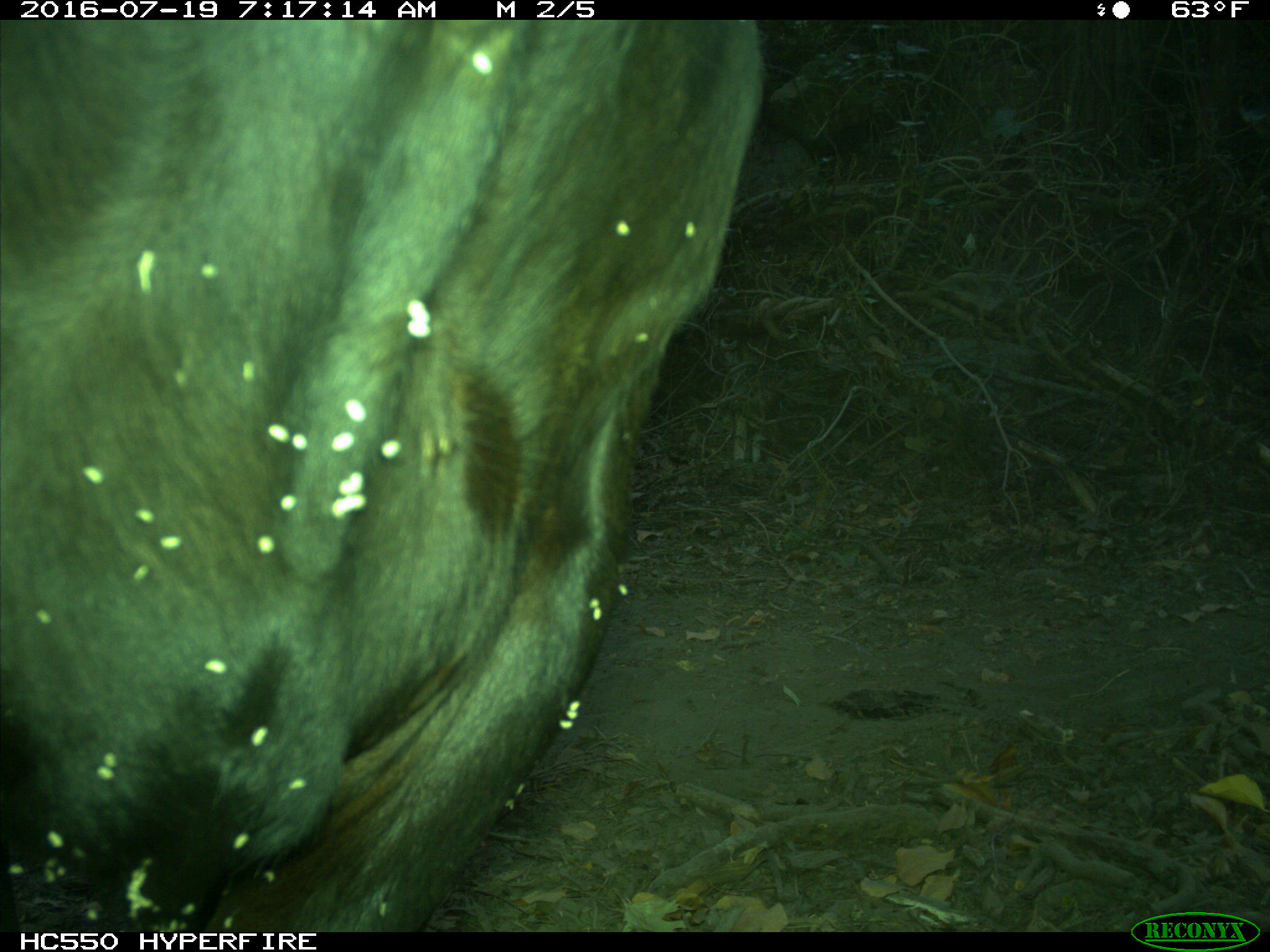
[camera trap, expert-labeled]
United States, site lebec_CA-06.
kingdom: Animalia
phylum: Chordata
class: Mammalia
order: Artiodactyla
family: Bovidae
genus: Bos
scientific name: Bos taurus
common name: domestic cow